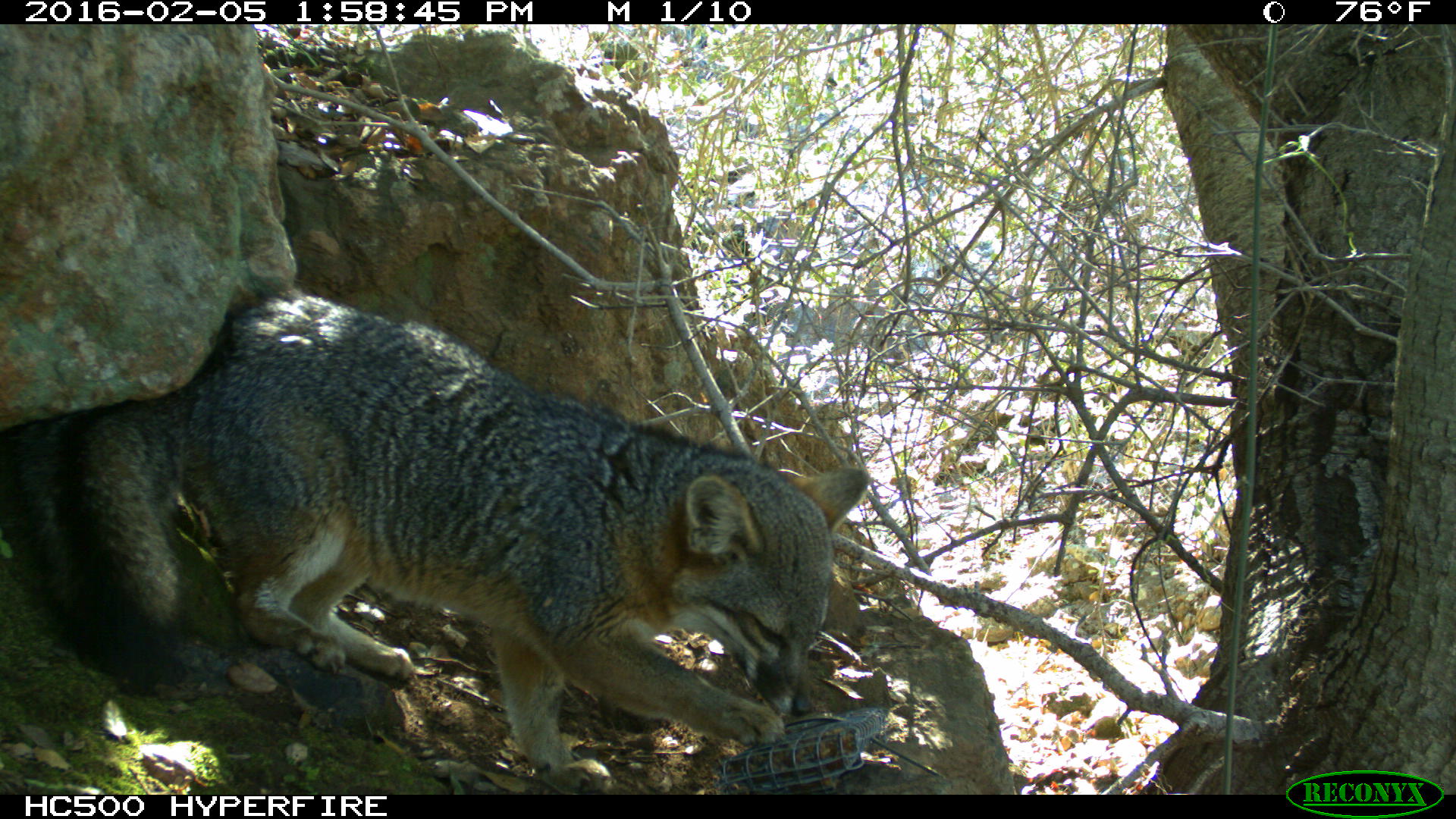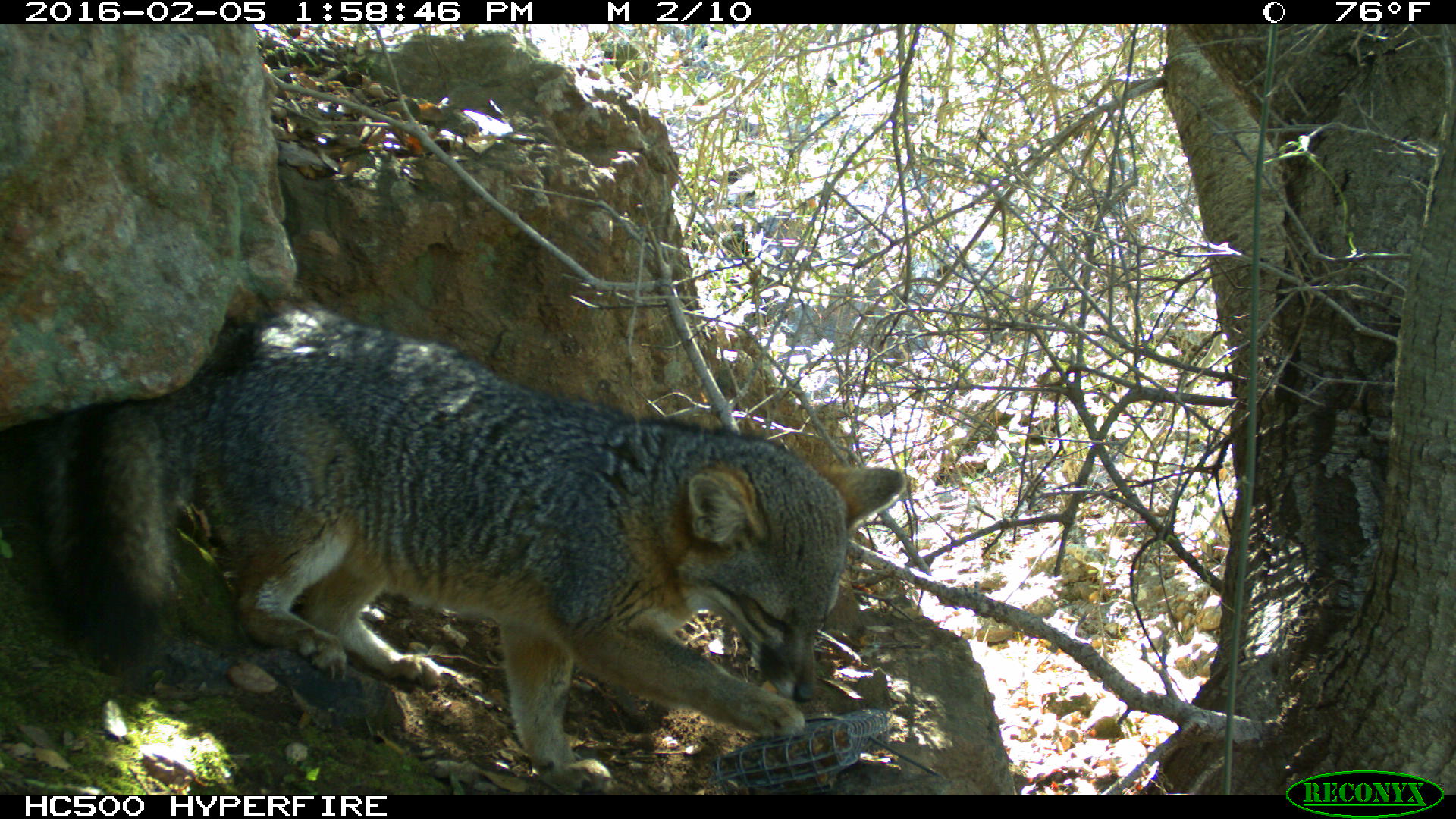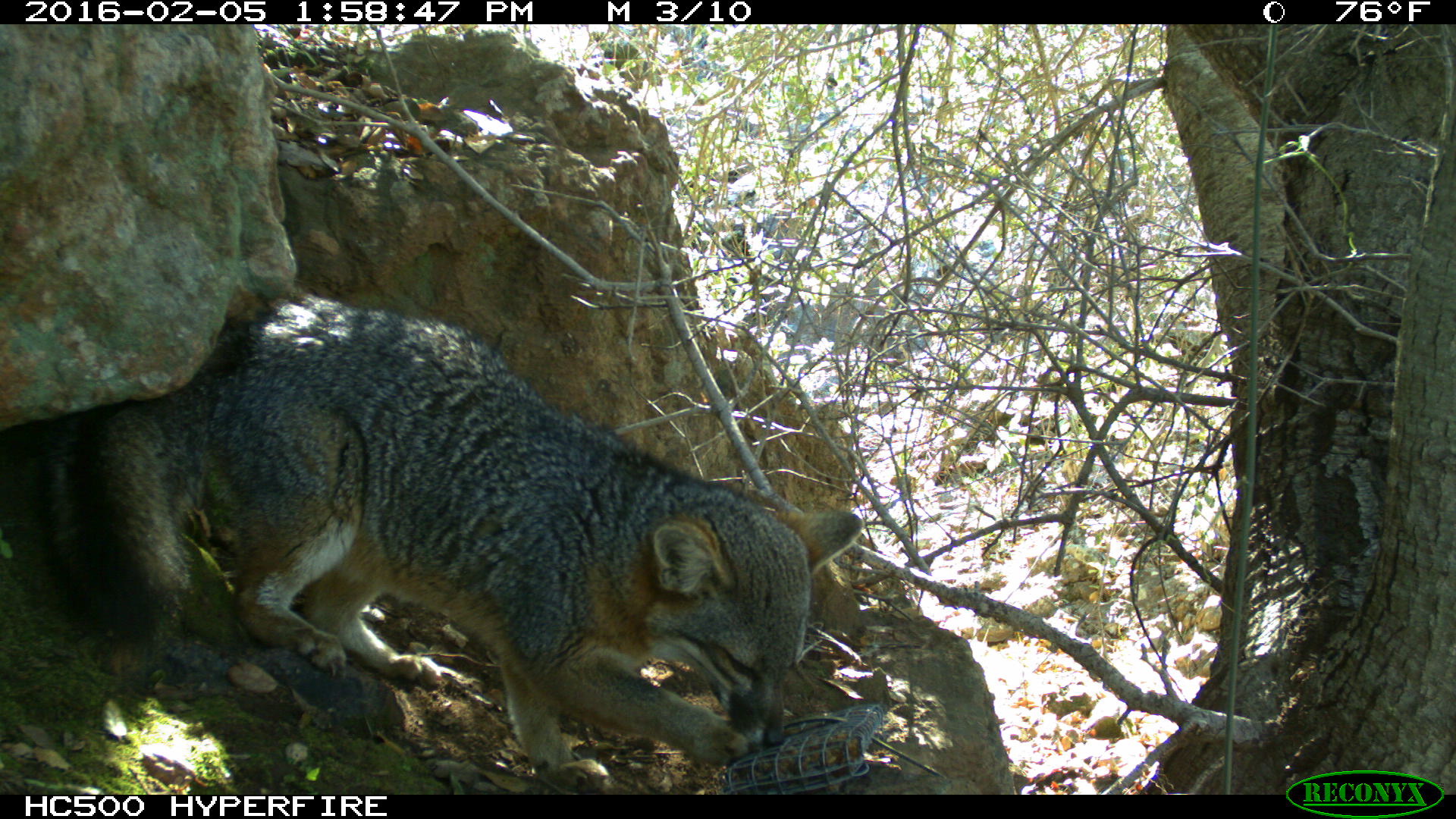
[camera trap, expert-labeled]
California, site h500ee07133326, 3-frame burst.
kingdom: Animalia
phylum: Chordata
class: Mammalia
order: Carnivora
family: Canidae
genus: Urocyon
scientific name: Urocyon littoralis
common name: island fox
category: fox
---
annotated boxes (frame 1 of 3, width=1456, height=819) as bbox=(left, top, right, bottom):
fox: bbox=(24, 288, 868, 795)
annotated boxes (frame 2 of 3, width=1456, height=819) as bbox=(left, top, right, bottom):
fox: bbox=(36, 303, 906, 791)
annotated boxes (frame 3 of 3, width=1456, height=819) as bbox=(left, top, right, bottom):
fox: bbox=(0, 290, 861, 794)